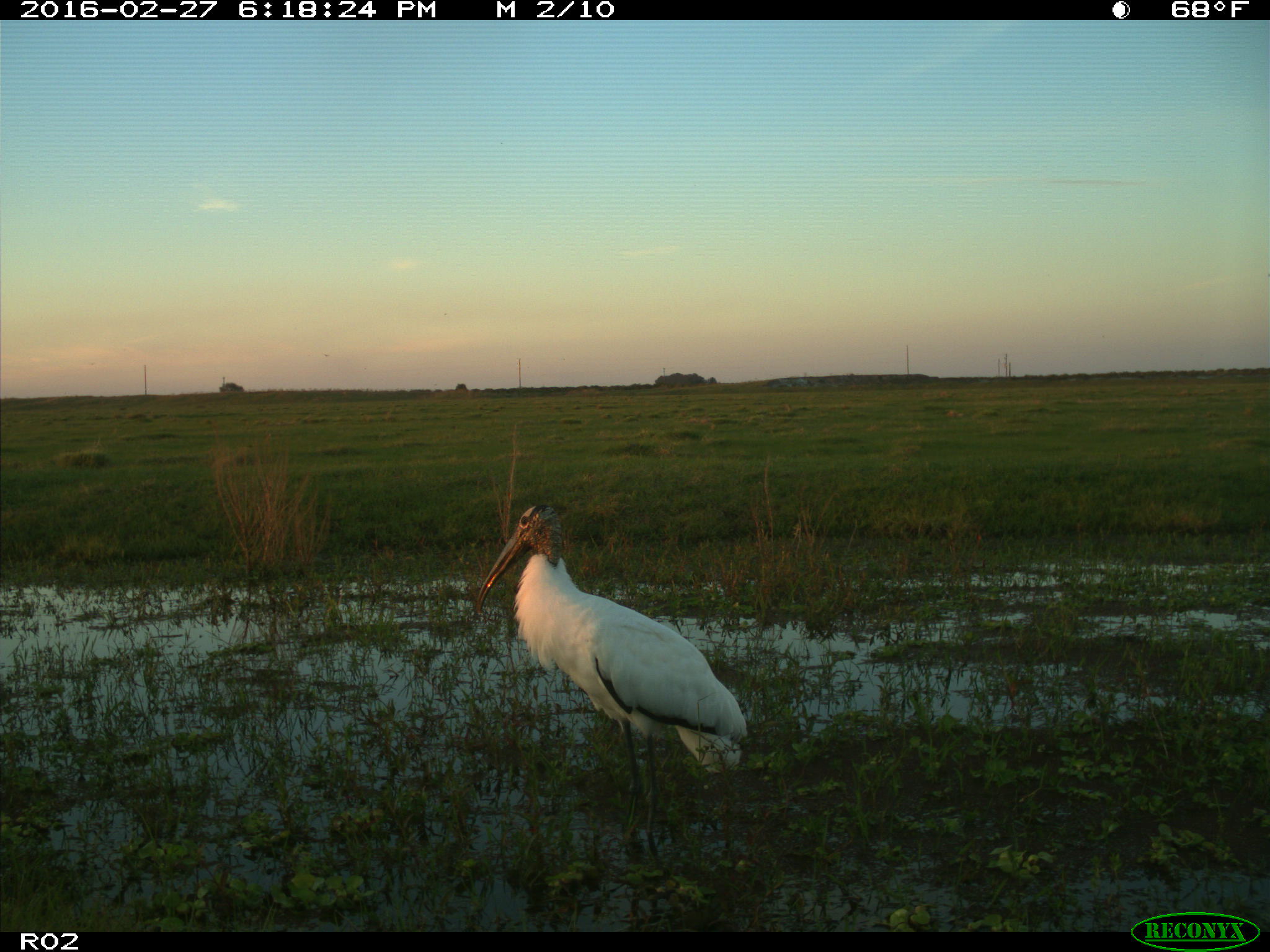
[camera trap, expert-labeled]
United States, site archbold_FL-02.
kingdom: Animalia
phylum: Chordata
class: Aves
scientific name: Aves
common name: birds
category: unidentified bird